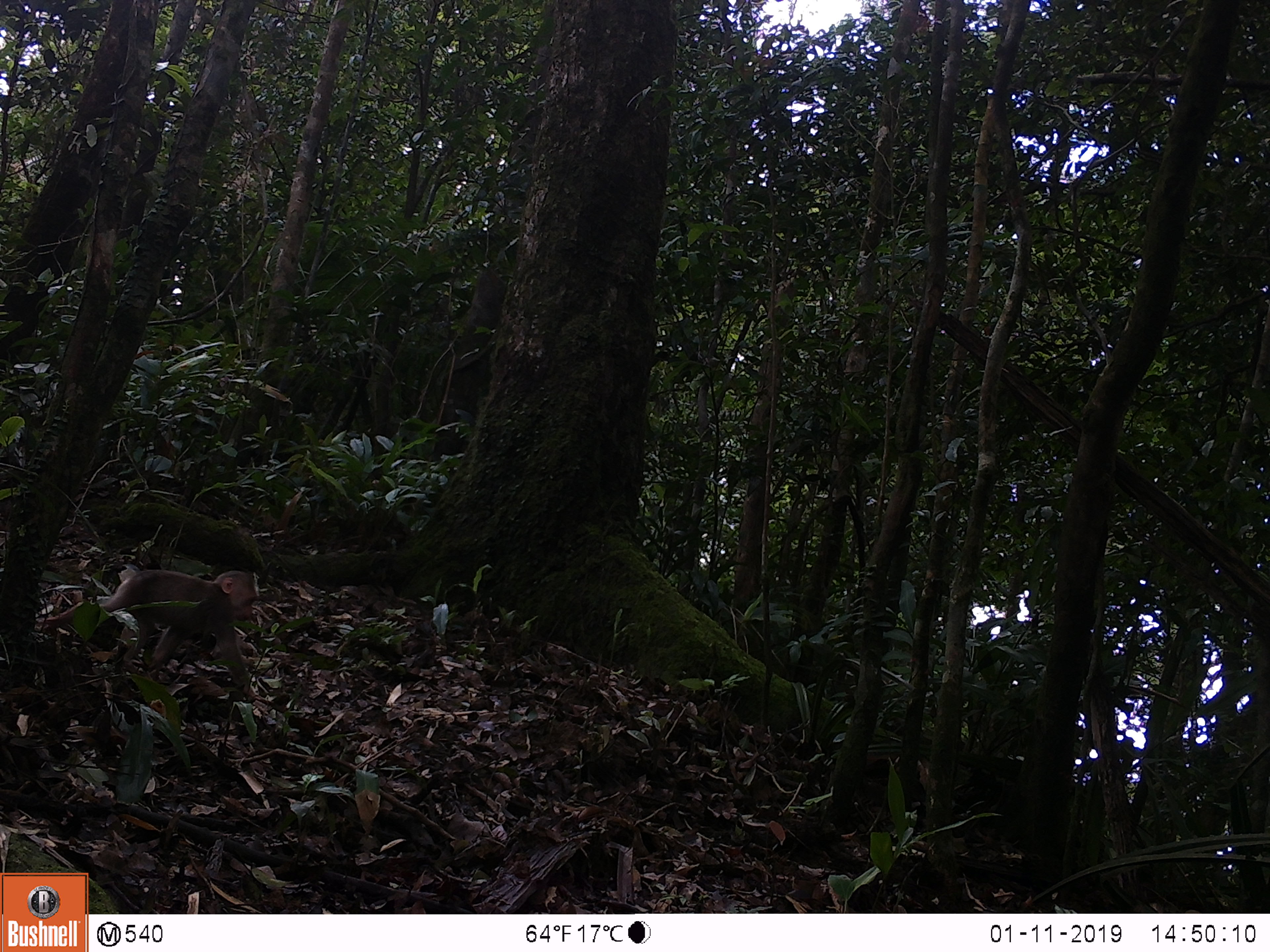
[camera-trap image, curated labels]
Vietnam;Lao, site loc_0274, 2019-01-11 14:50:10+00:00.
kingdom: Animalia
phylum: Chordata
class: Mammalia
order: Primates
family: Cercopithecidae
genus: Macaca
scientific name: Macaca arctoides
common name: stump-tailed macaque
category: stump tailed macaque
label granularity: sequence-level